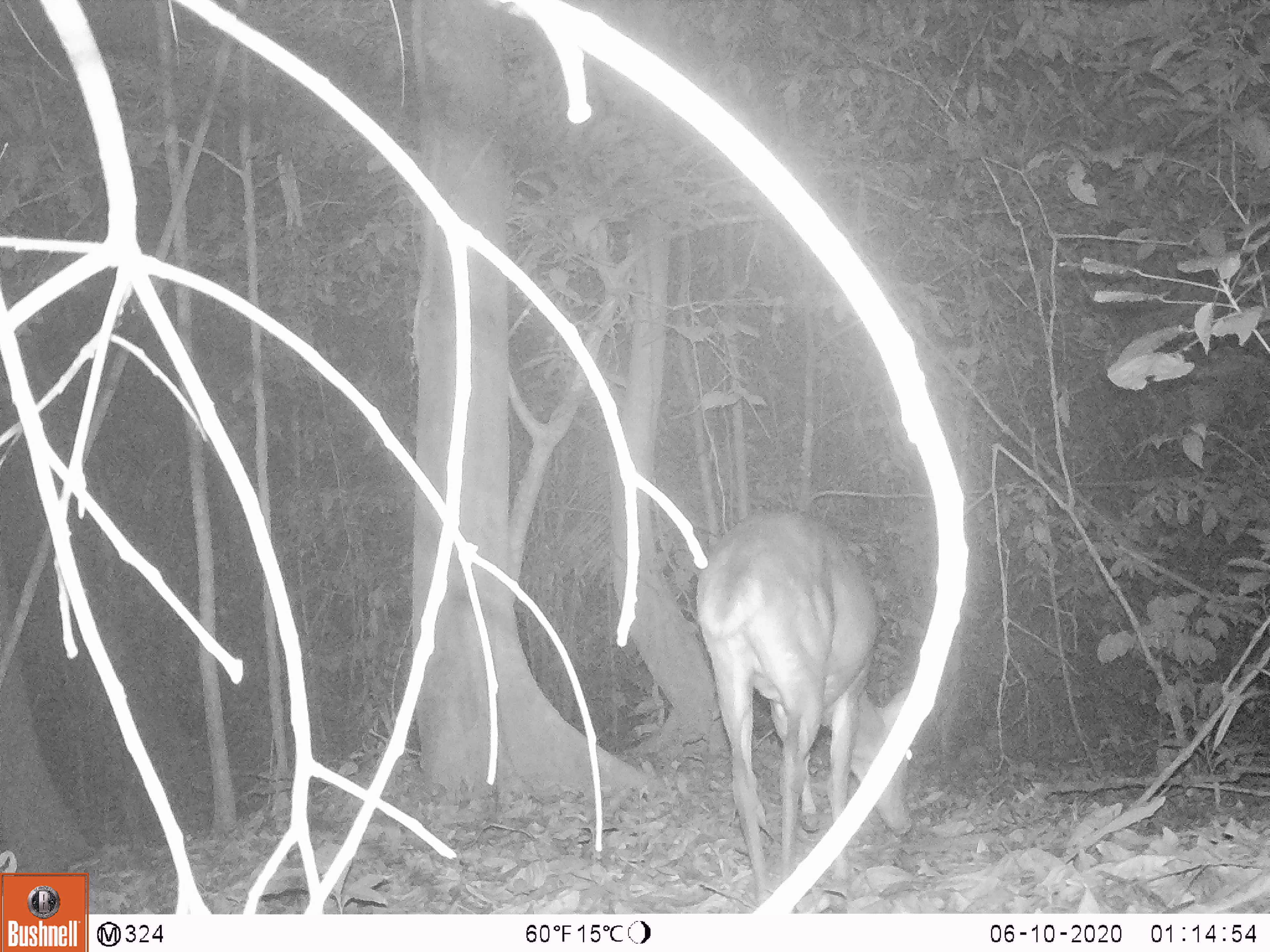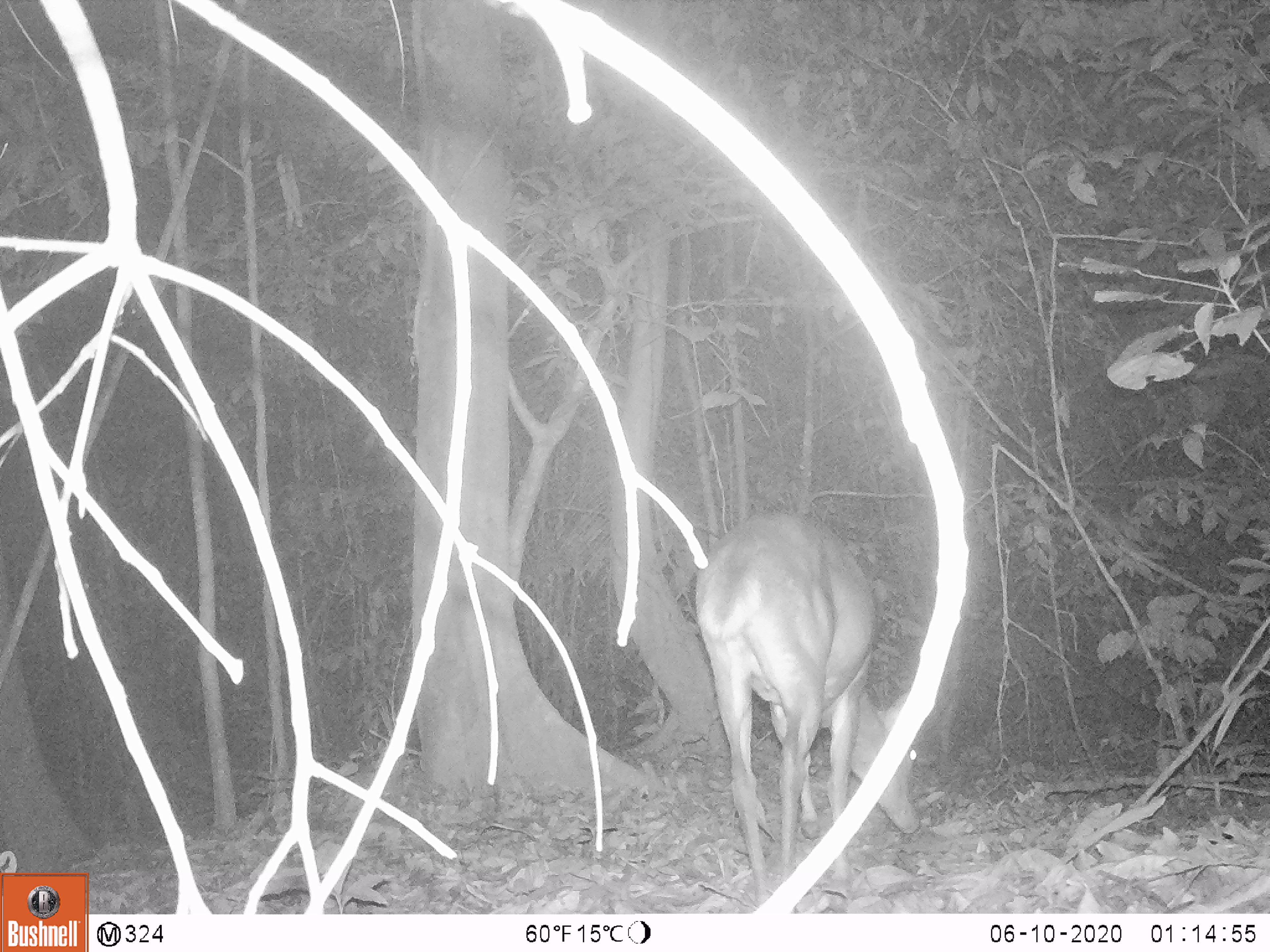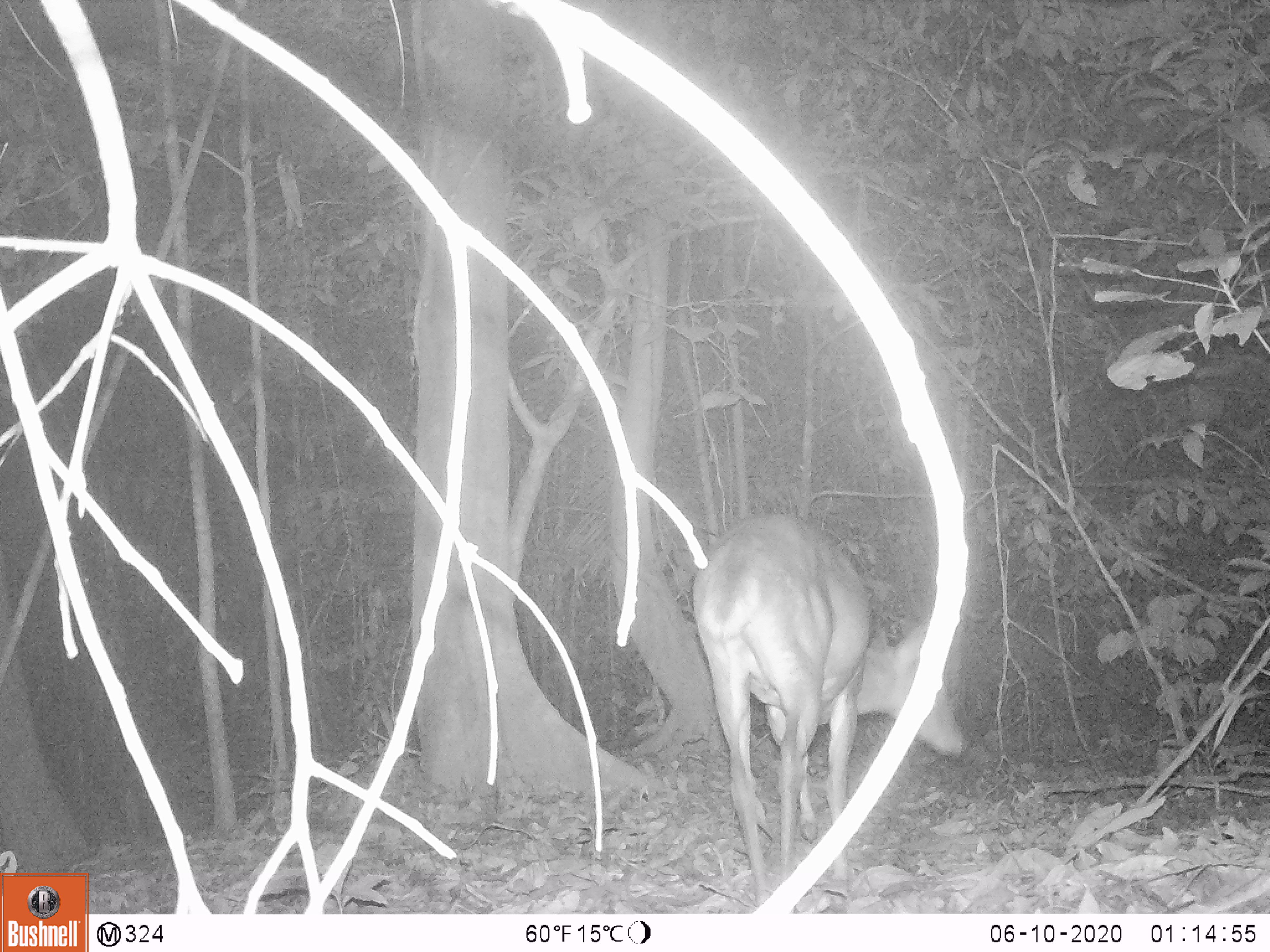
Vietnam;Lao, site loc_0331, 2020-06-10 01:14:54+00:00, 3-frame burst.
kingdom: Animalia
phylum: Chordata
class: Mammalia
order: Artiodactyla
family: Cervidae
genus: Muntiacus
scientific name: Muntiacus vuquangensis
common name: large-antlered muntjac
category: large antlered muntjac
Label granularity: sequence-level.